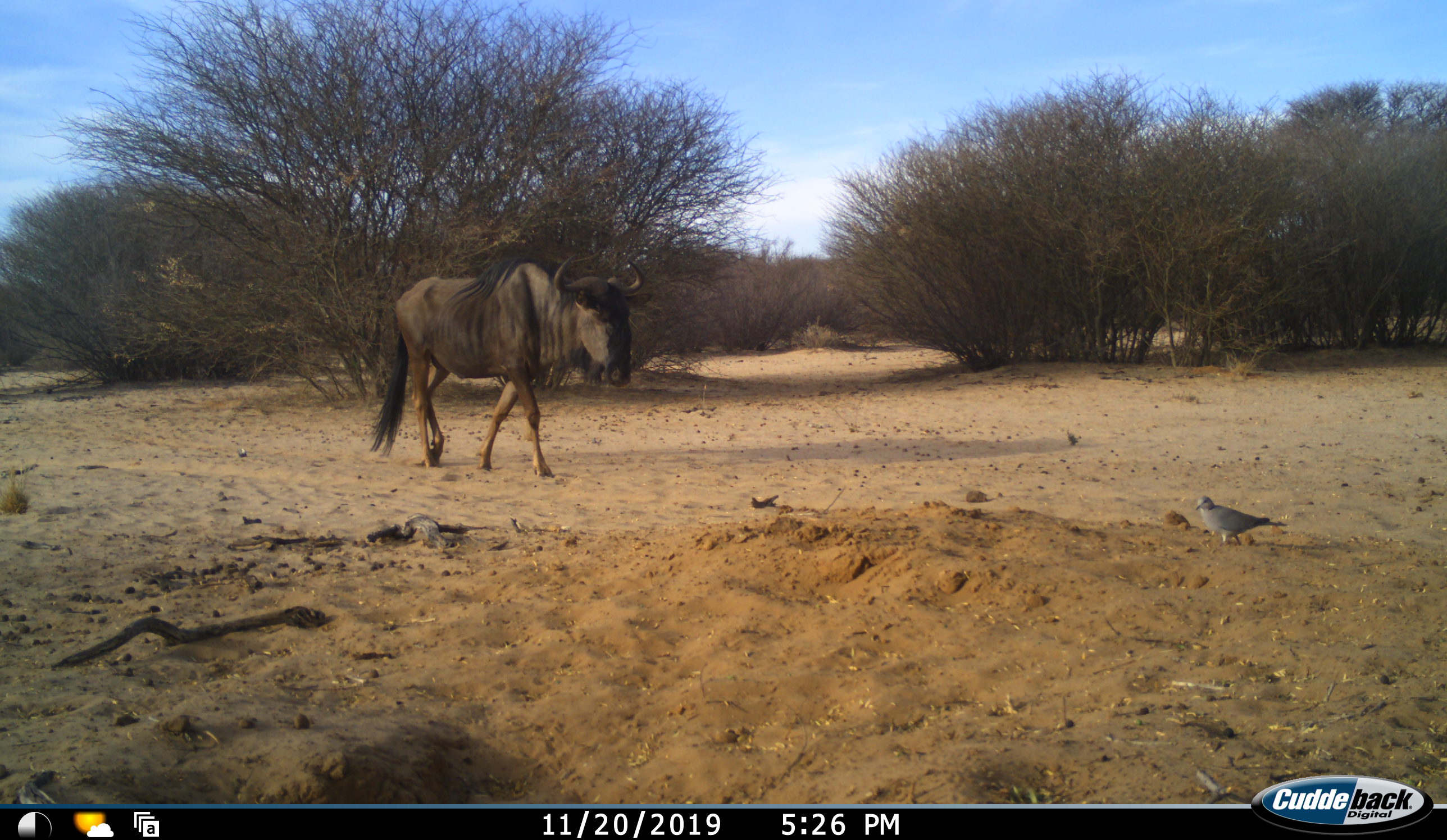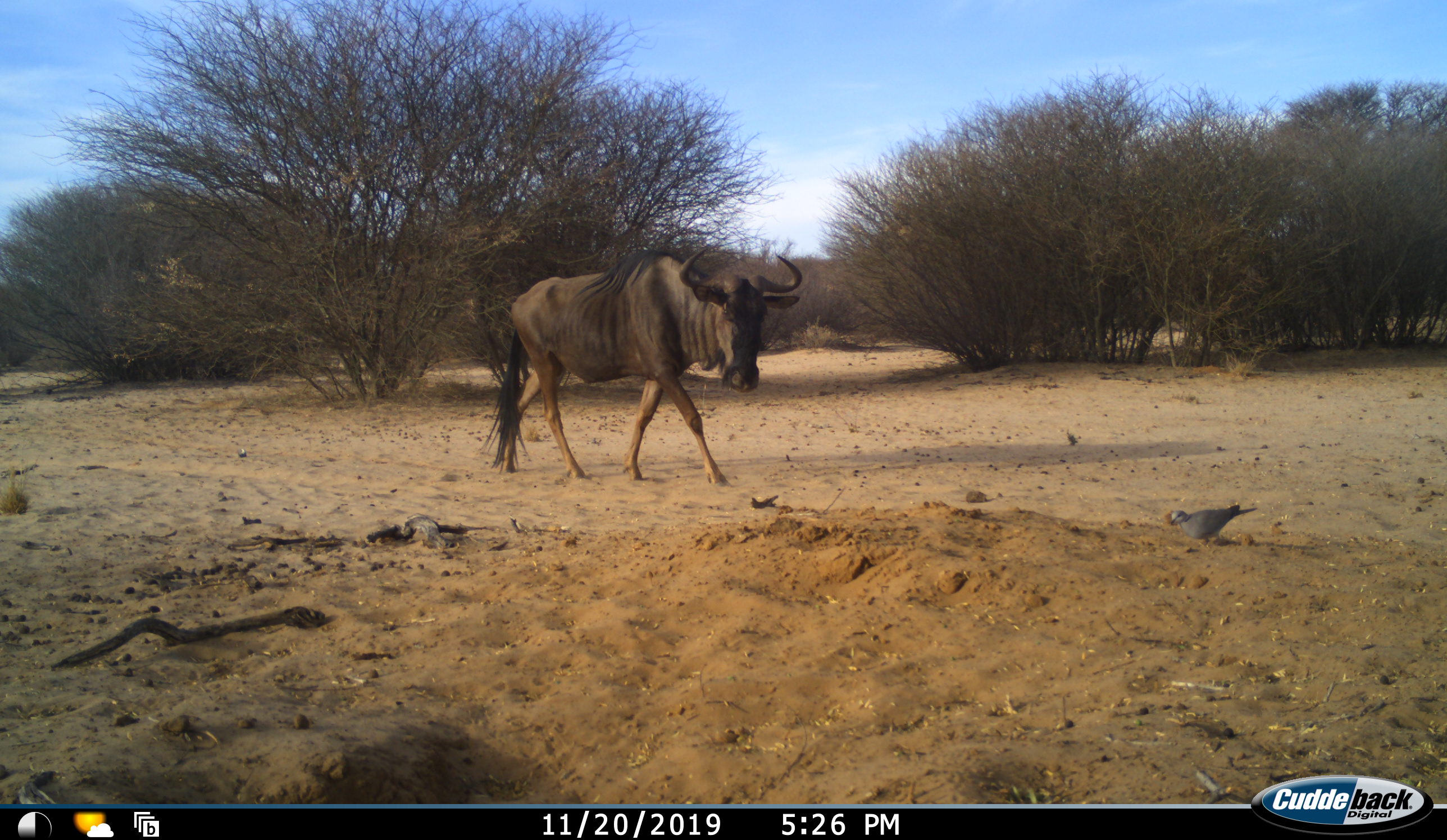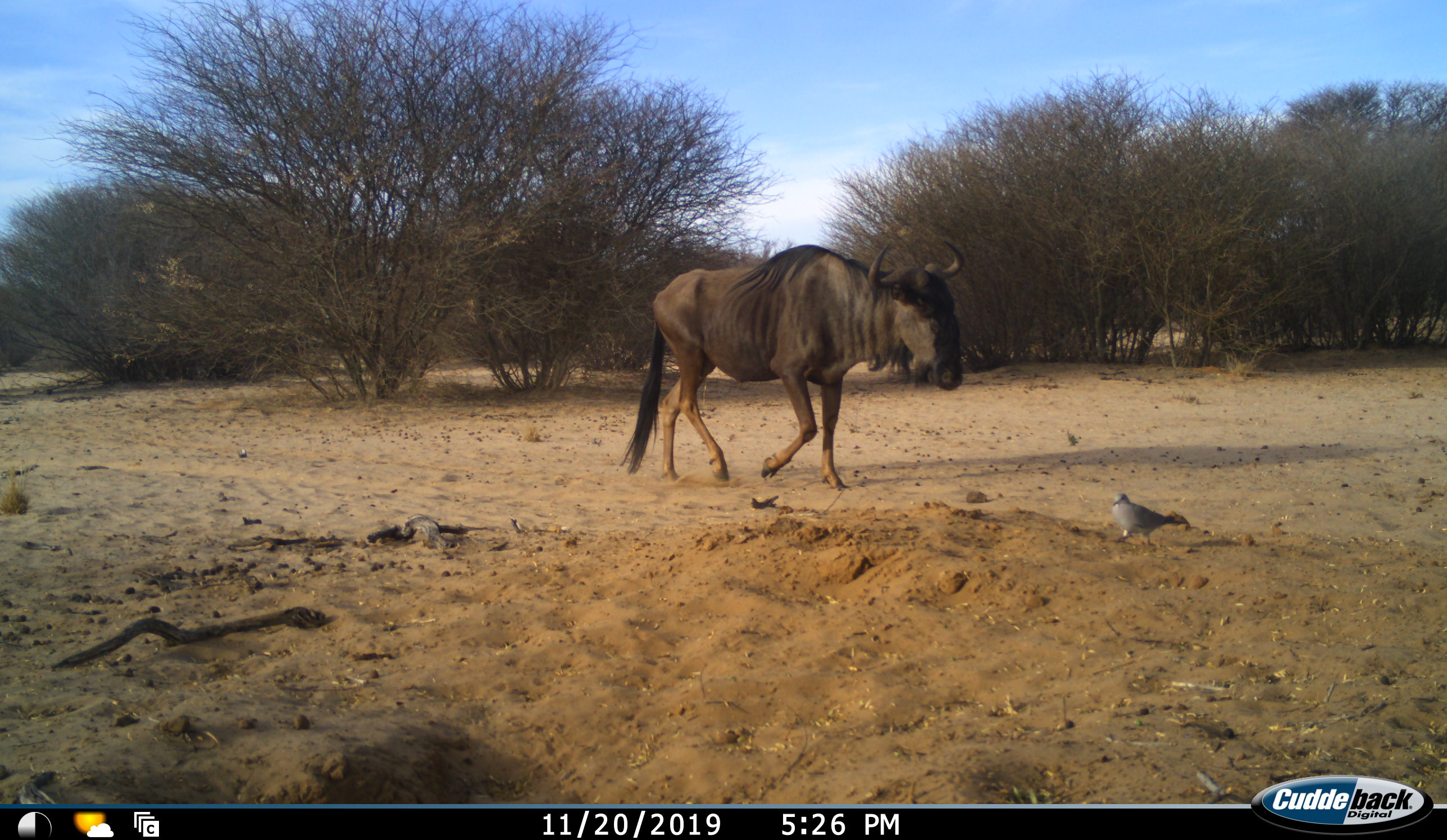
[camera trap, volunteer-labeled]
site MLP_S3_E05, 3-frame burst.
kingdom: Animalia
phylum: Chordata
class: Aves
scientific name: Aves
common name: bird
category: birdother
Birdother (bird) (Aves), count 1. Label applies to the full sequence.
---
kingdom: Animalia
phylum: Chordata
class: Mammalia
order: Artiodactyla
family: Bovidae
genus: Connochaetes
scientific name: Connochaetes taurinus taurinus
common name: blue wildebeest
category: wildebeestblue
Wildebeestblue (blue wildebeest) (Connochaetes taurinus taurinus), count 1. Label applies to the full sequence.